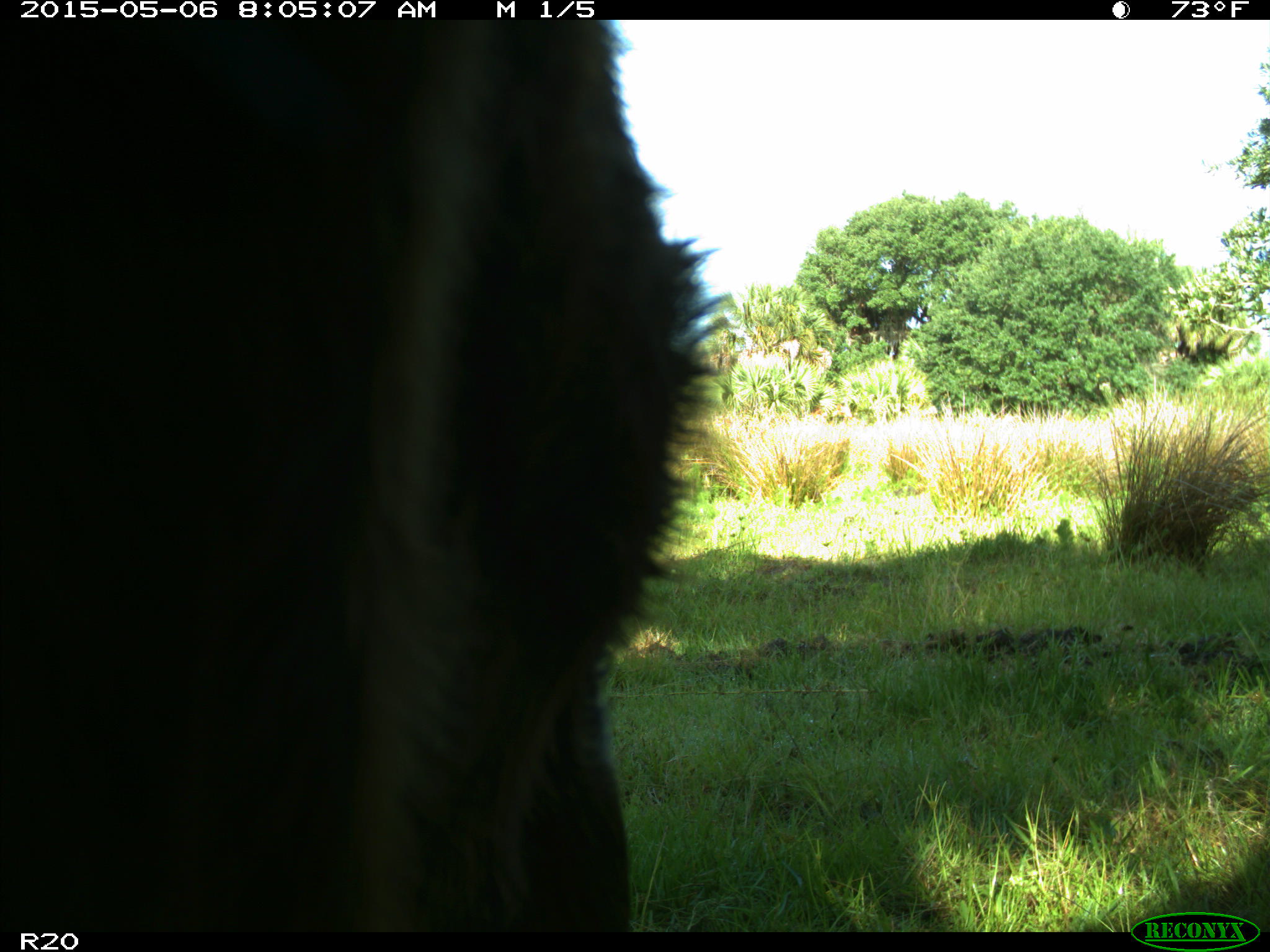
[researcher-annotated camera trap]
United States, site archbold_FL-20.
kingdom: Animalia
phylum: Chordata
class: Mammalia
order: Artiodactyla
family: Bovidae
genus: Bos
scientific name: Bos taurus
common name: domestic cow